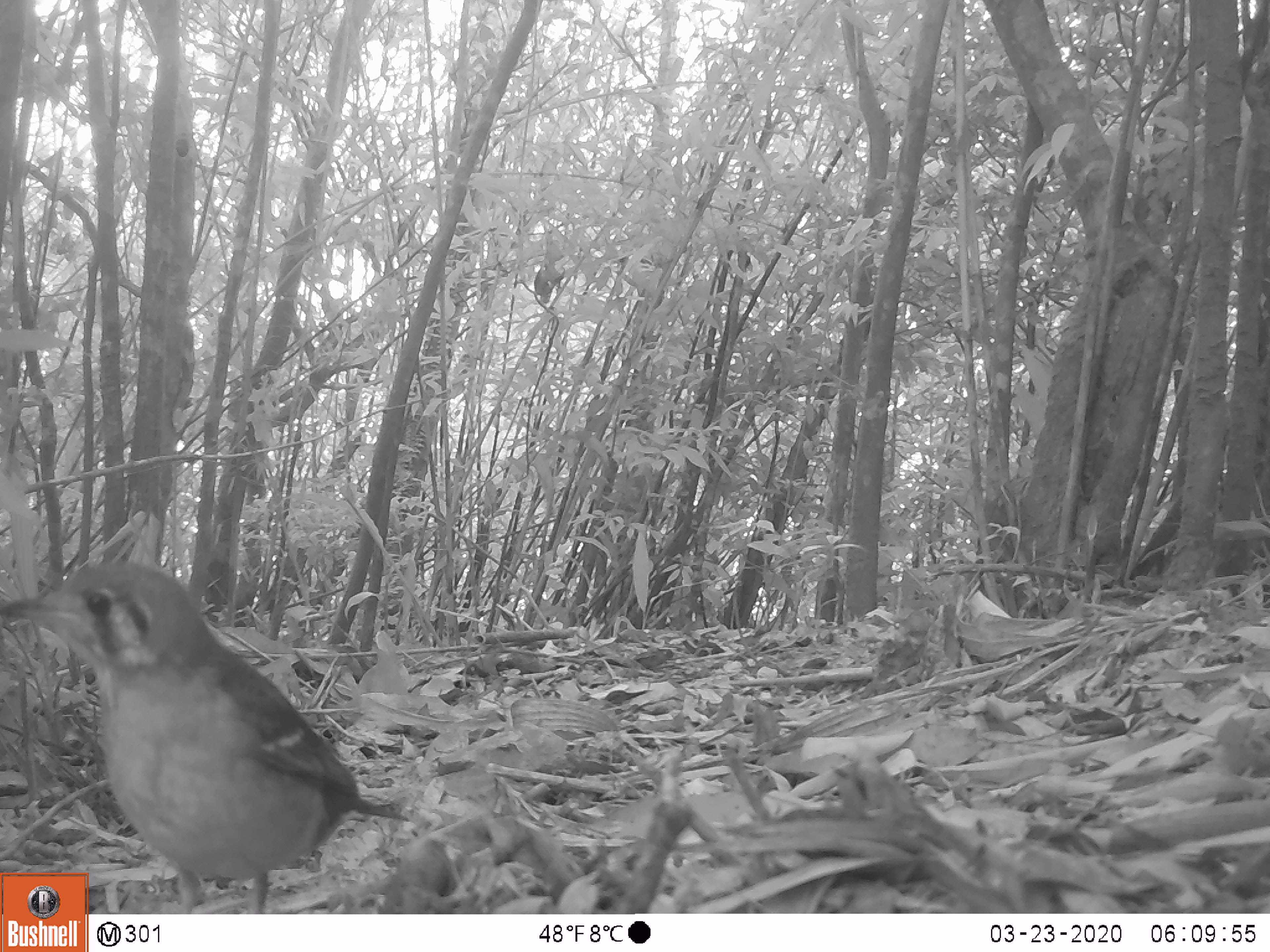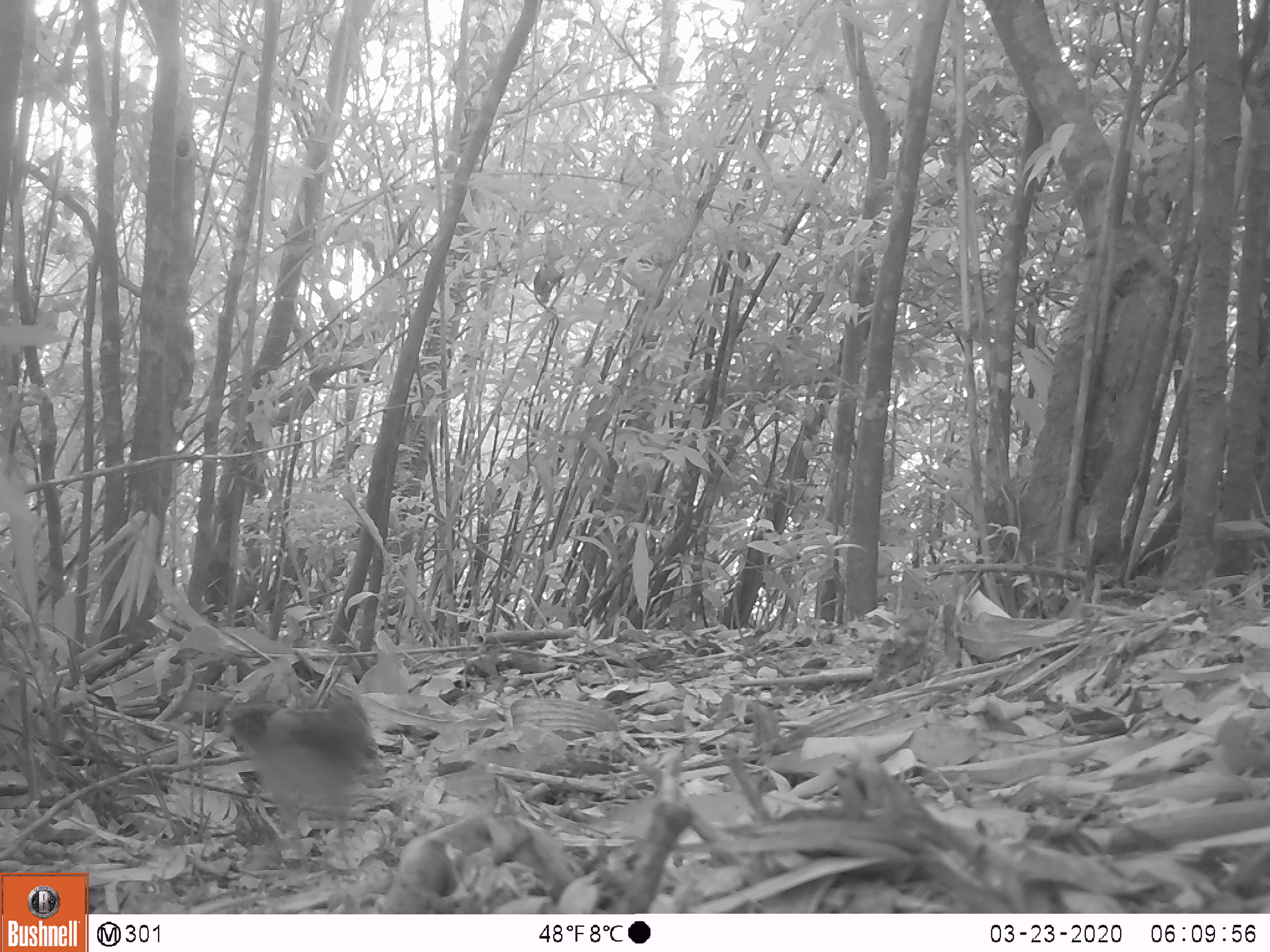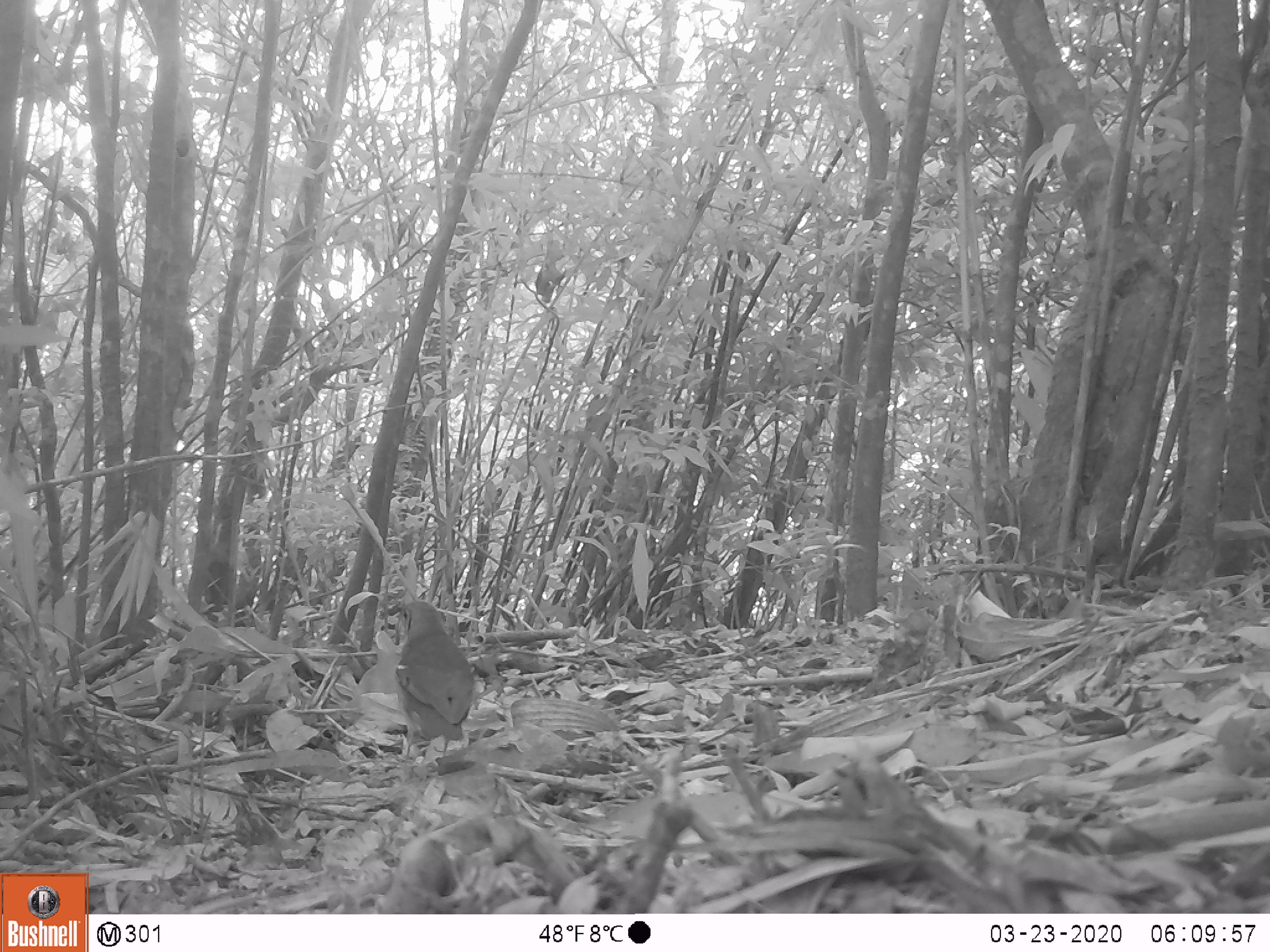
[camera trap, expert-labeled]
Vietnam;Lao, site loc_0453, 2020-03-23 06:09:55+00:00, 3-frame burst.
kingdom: Animalia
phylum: Chordata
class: Aves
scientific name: Aves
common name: bird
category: unidentified bird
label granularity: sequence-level